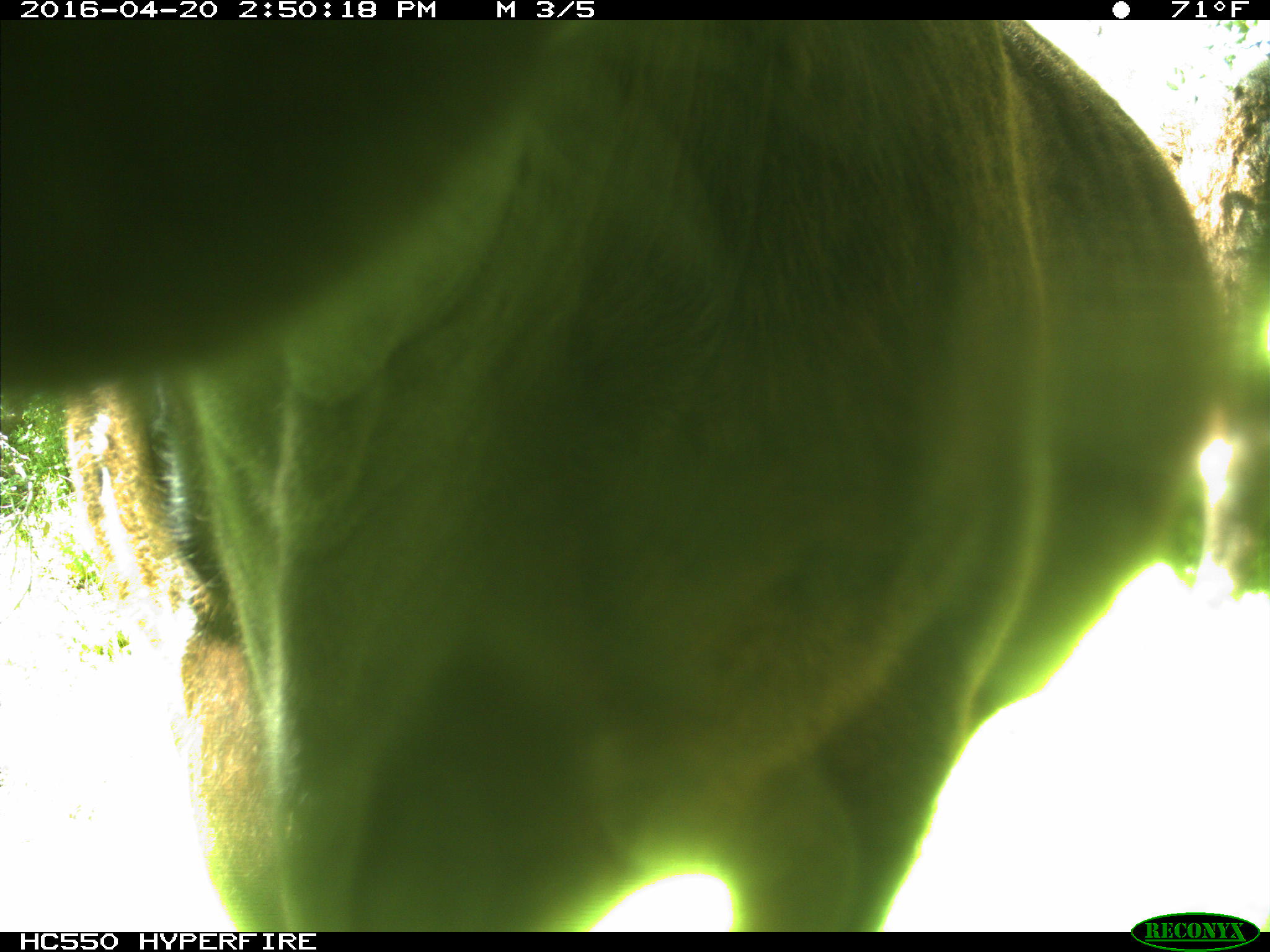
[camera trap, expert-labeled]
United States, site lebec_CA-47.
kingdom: Animalia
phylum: Chordata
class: Mammalia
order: Artiodactyla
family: Bovidae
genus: Bos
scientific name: Bos taurus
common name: domestic cow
Bos taurus (domestic cow).